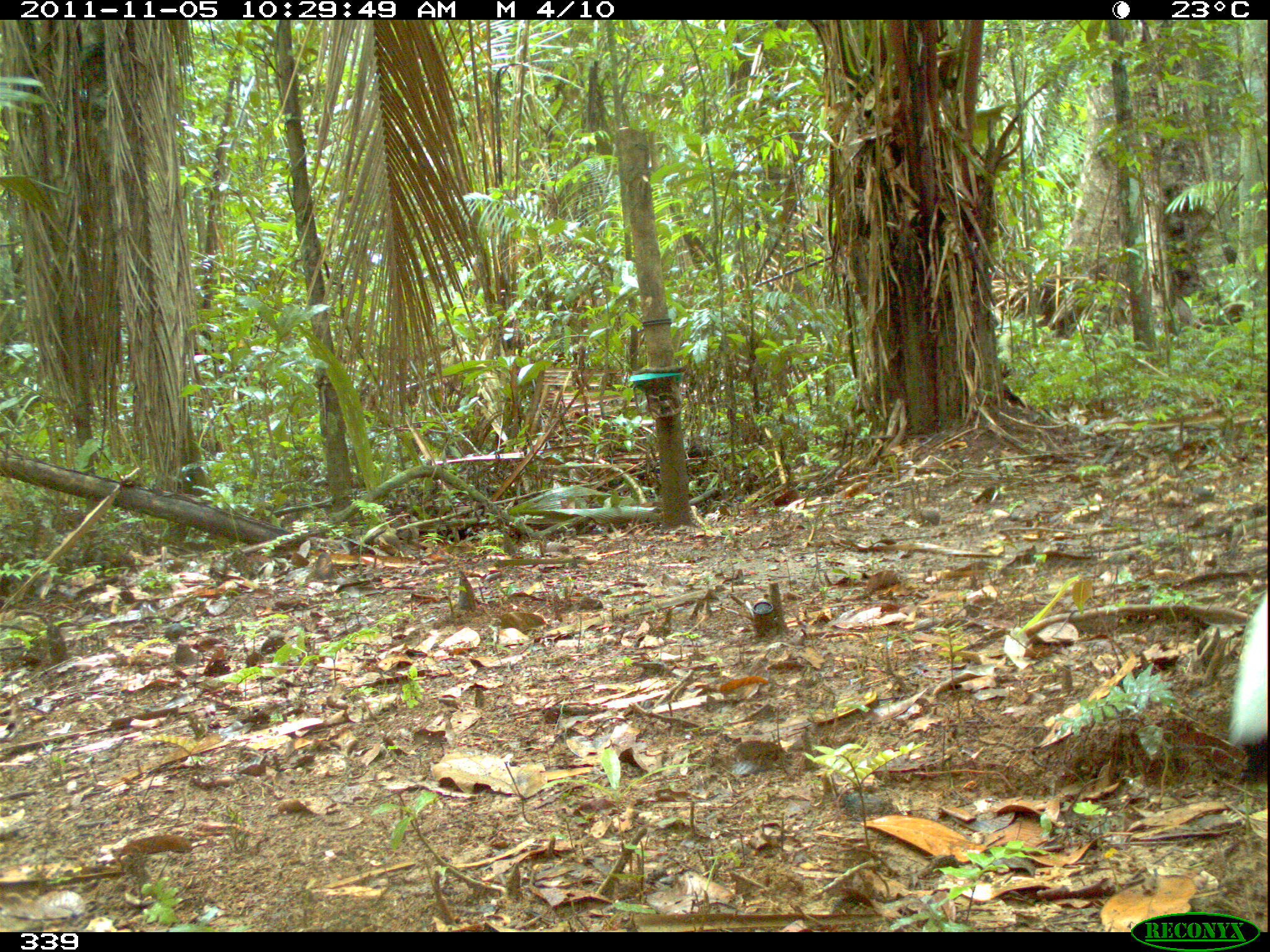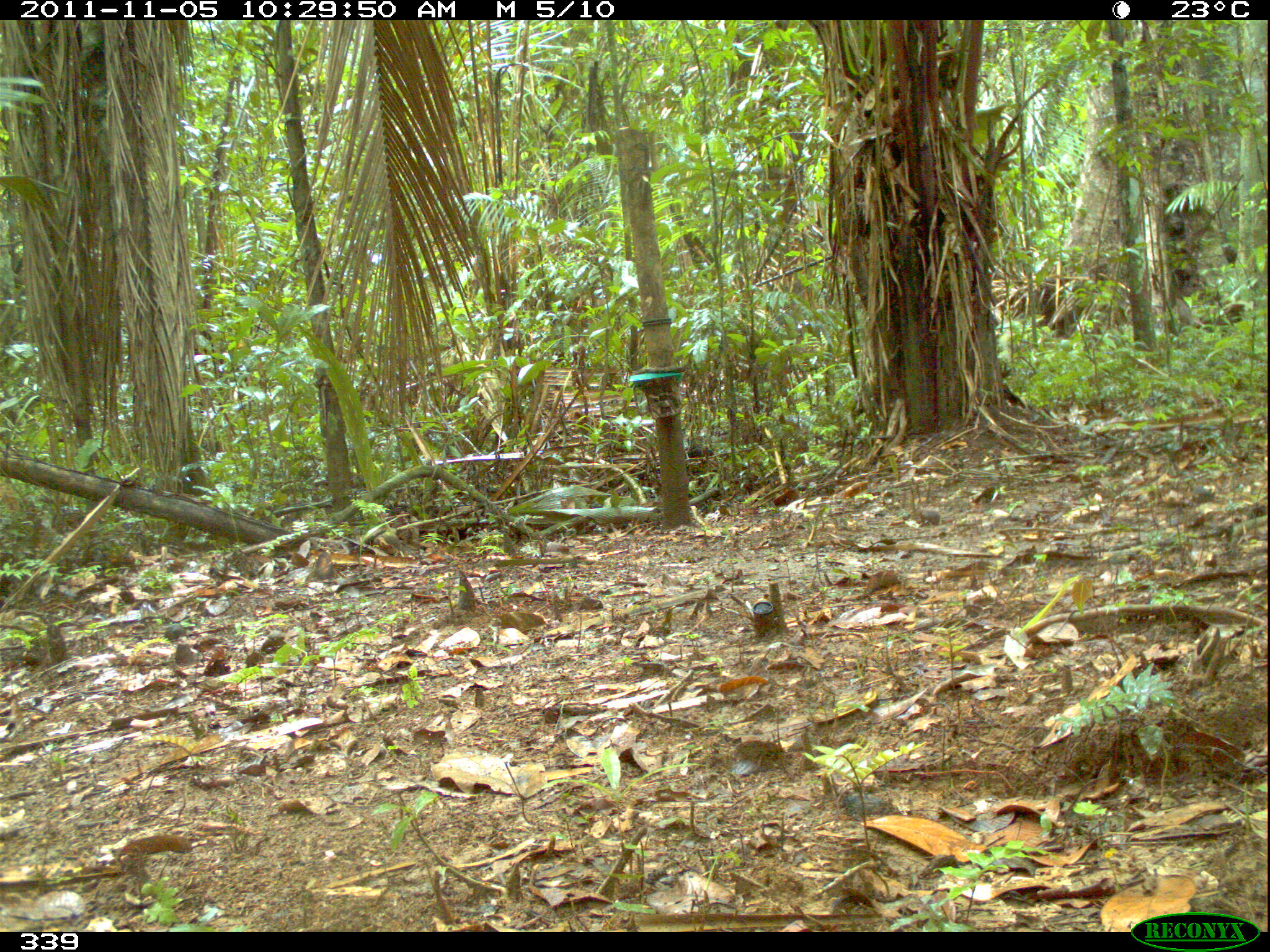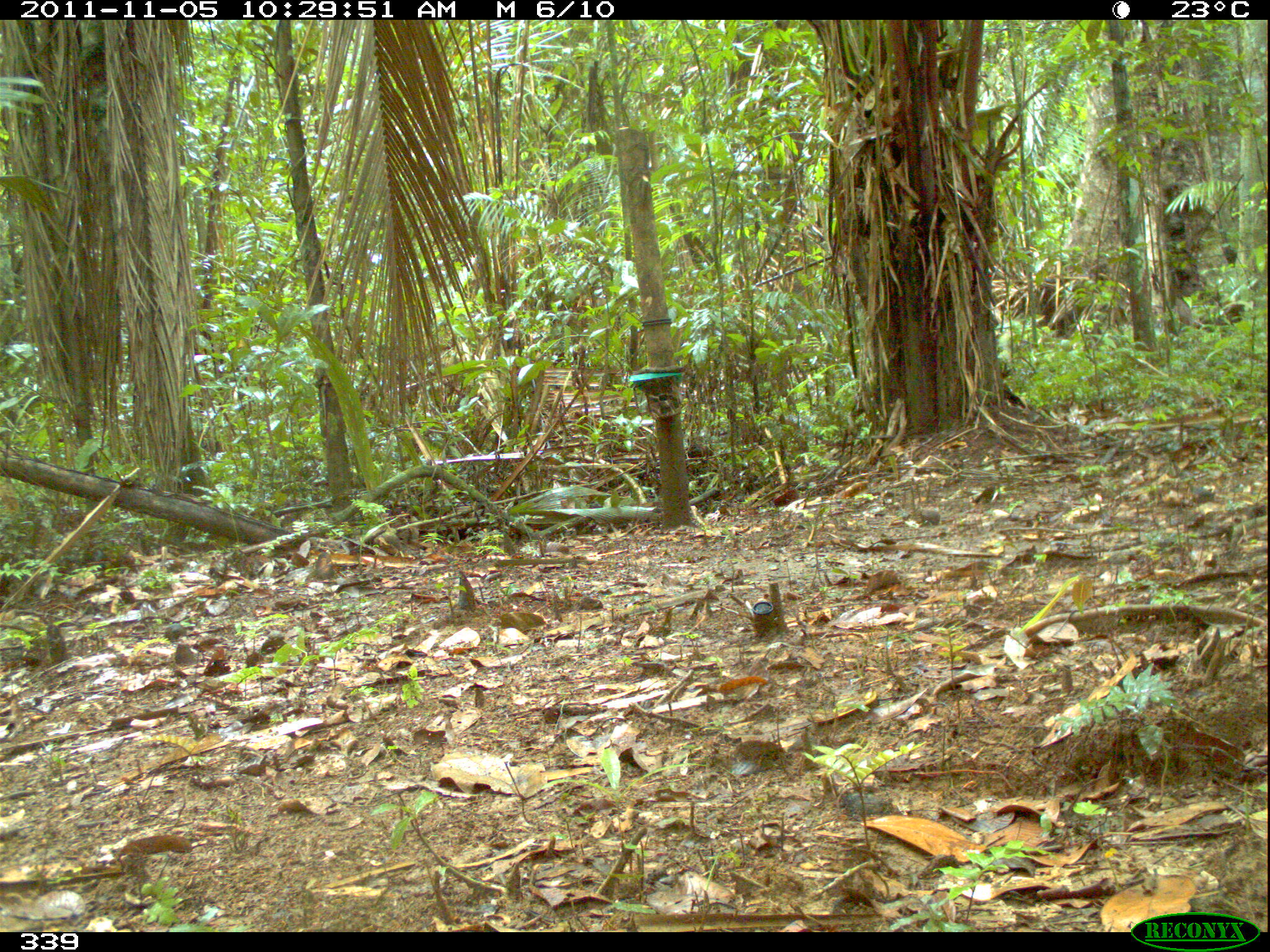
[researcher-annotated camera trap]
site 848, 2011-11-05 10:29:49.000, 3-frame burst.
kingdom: Animalia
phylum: Chordata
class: Aves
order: Gruiformes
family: Psophiidae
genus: Psophia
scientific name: Psophia leucoptera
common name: pale-winged trumpeter